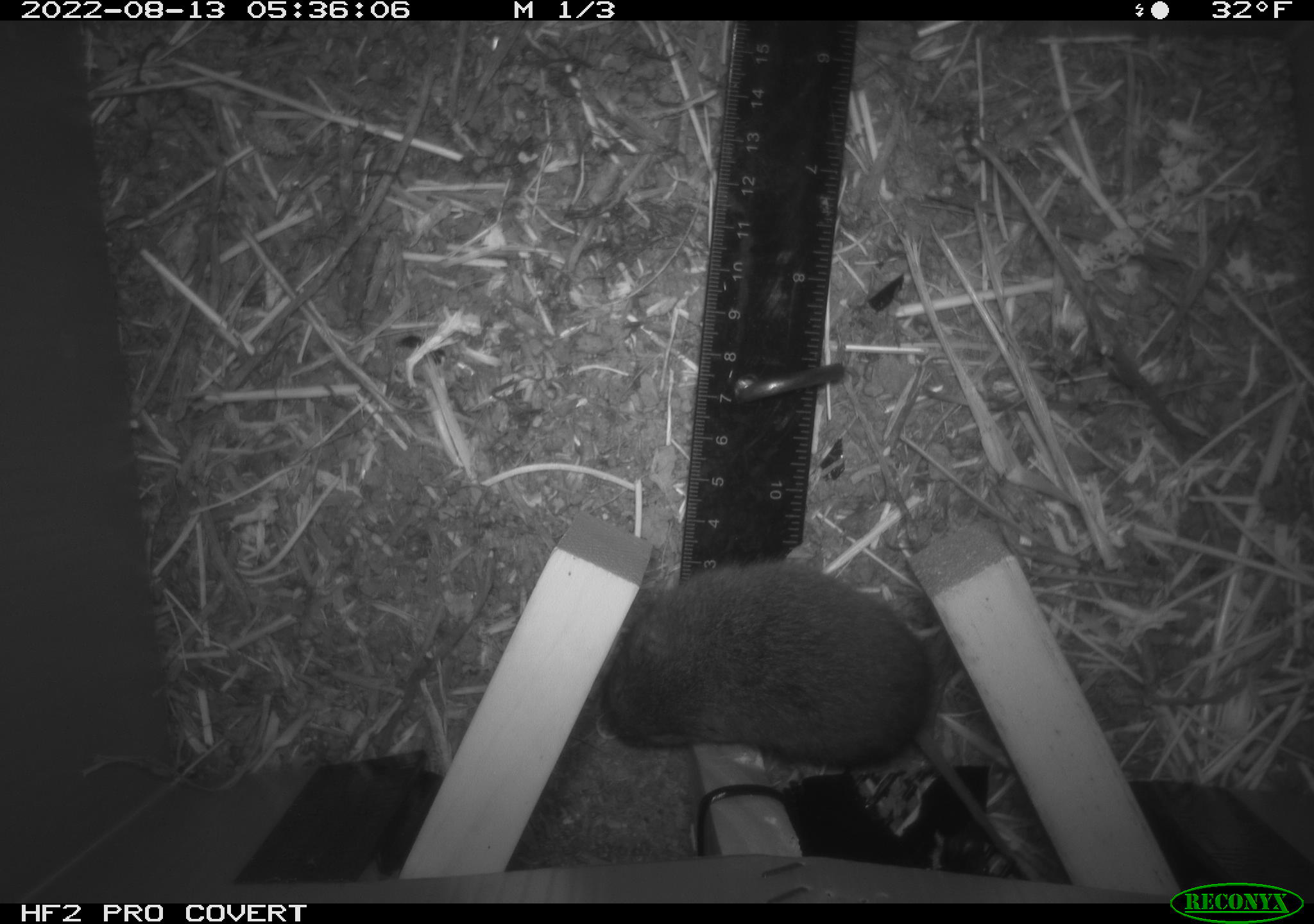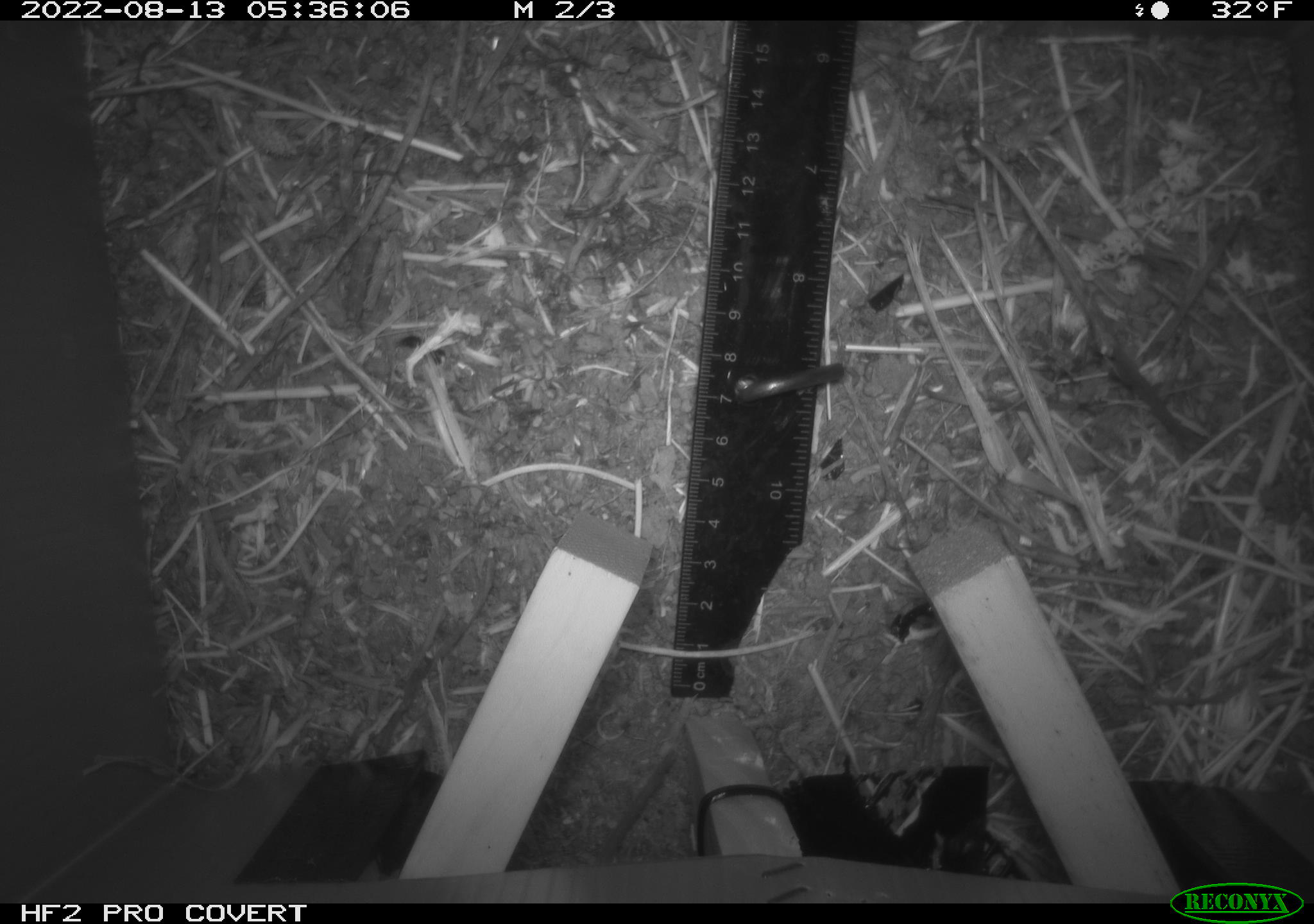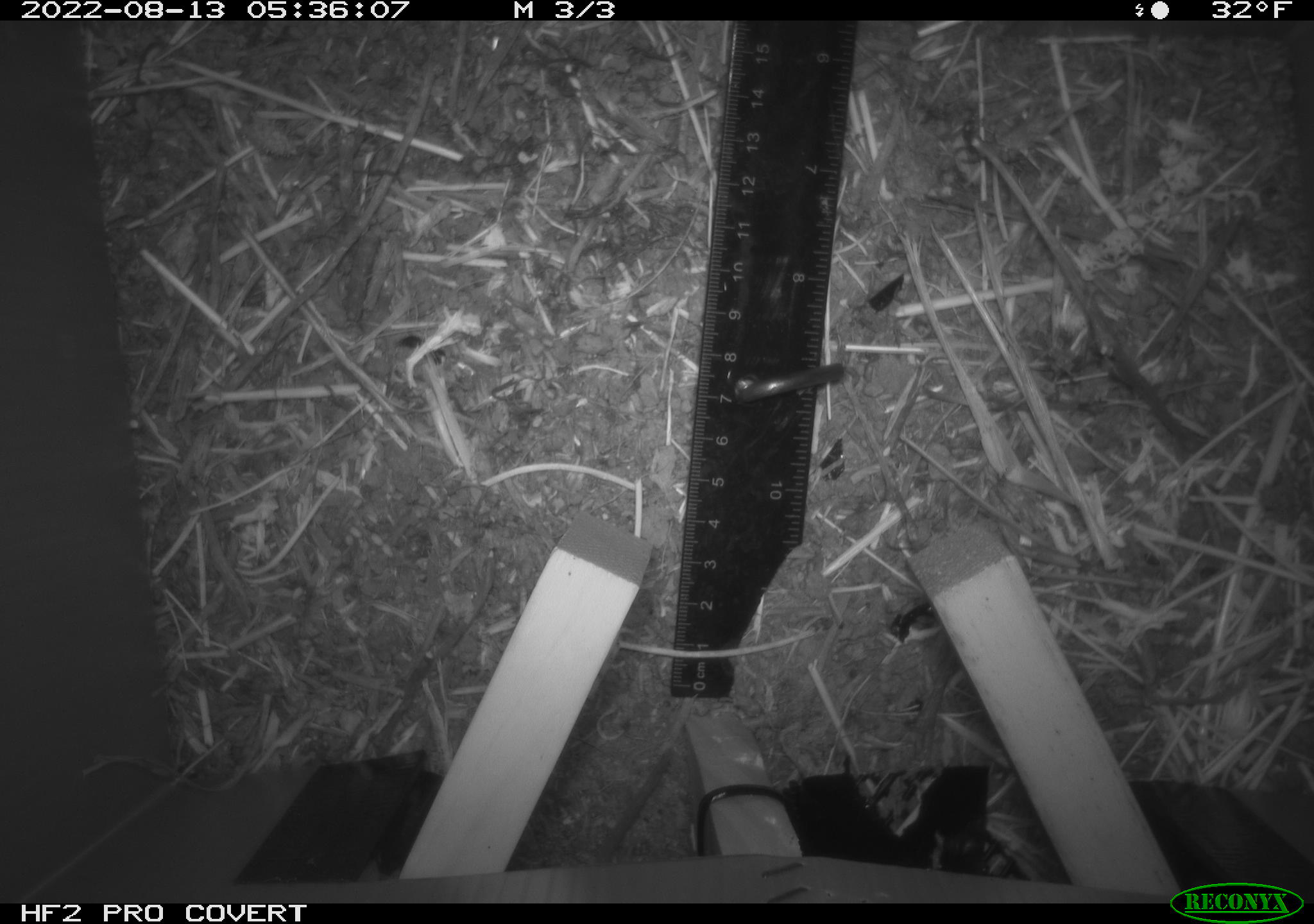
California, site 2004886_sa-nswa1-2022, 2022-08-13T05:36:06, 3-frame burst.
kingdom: Animalia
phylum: Chordata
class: Mammalia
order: Rodentia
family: Cricetidae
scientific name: Cricetidae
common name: hamsters, voles, lemmings, and allies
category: cricetidae family